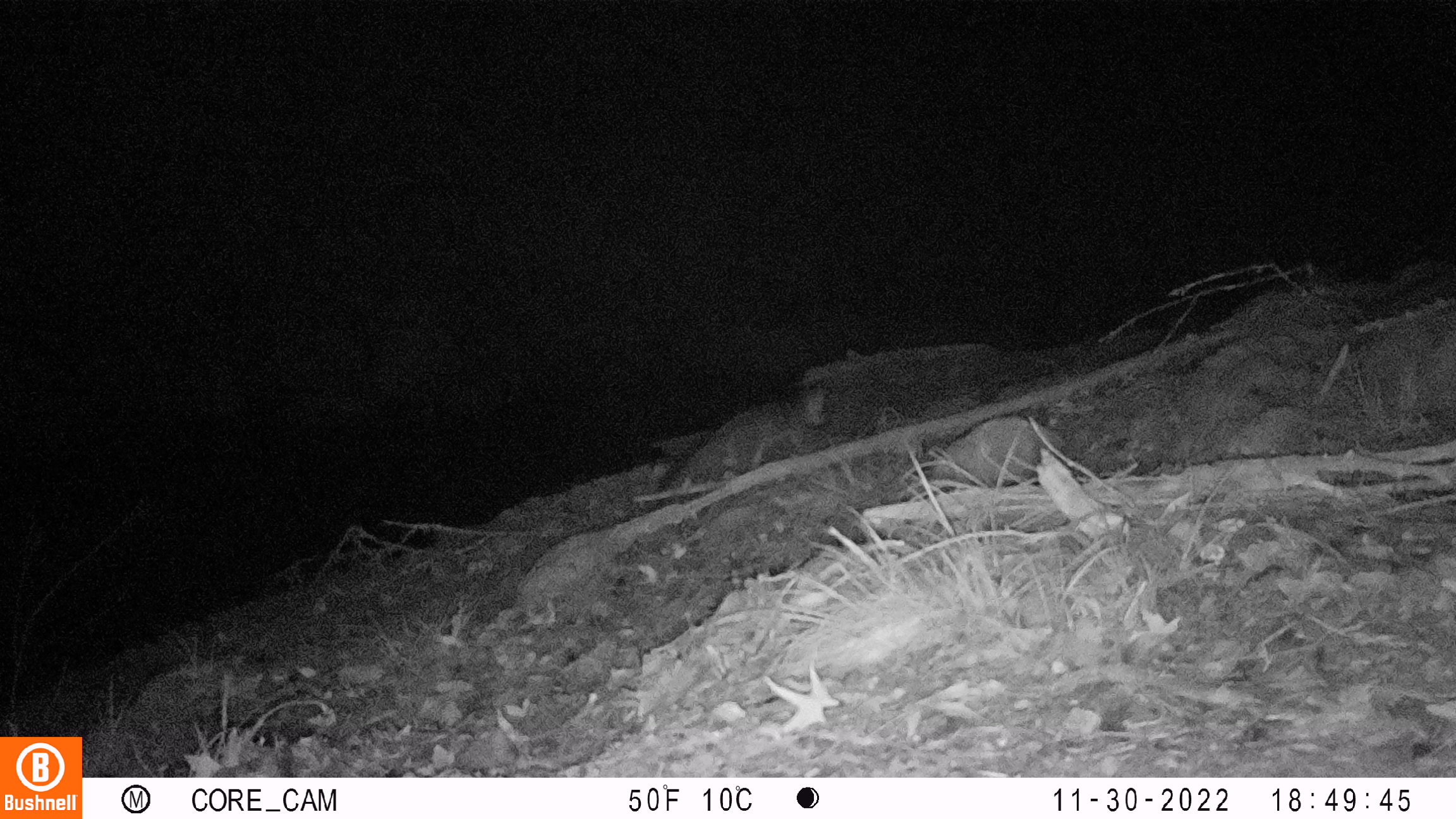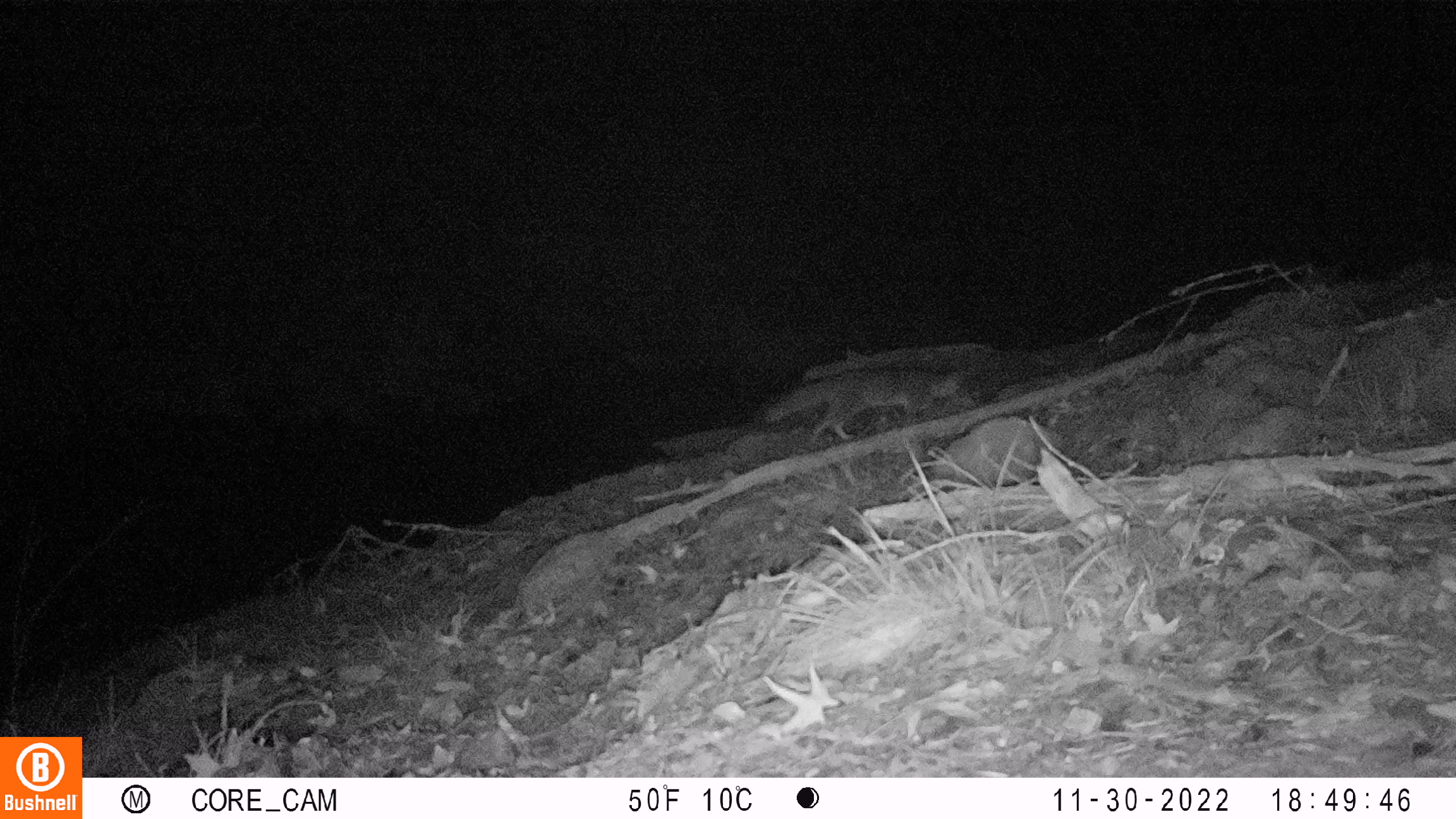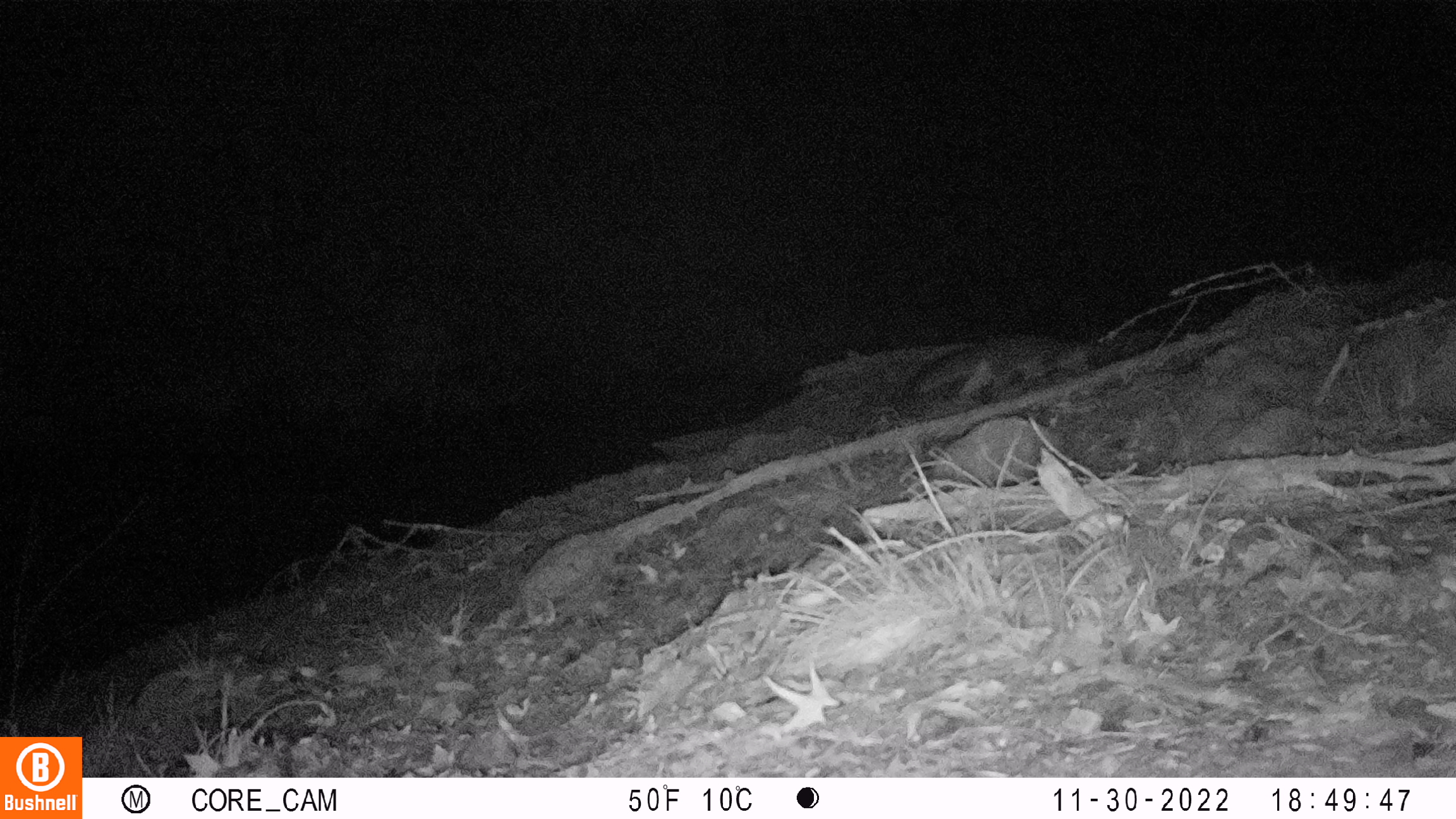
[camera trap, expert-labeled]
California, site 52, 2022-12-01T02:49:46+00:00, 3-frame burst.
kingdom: Animalia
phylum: Chordata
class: Mammalia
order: Carnivora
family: Canidae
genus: Urocyon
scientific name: Urocyon cinereoargenteus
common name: gray fox